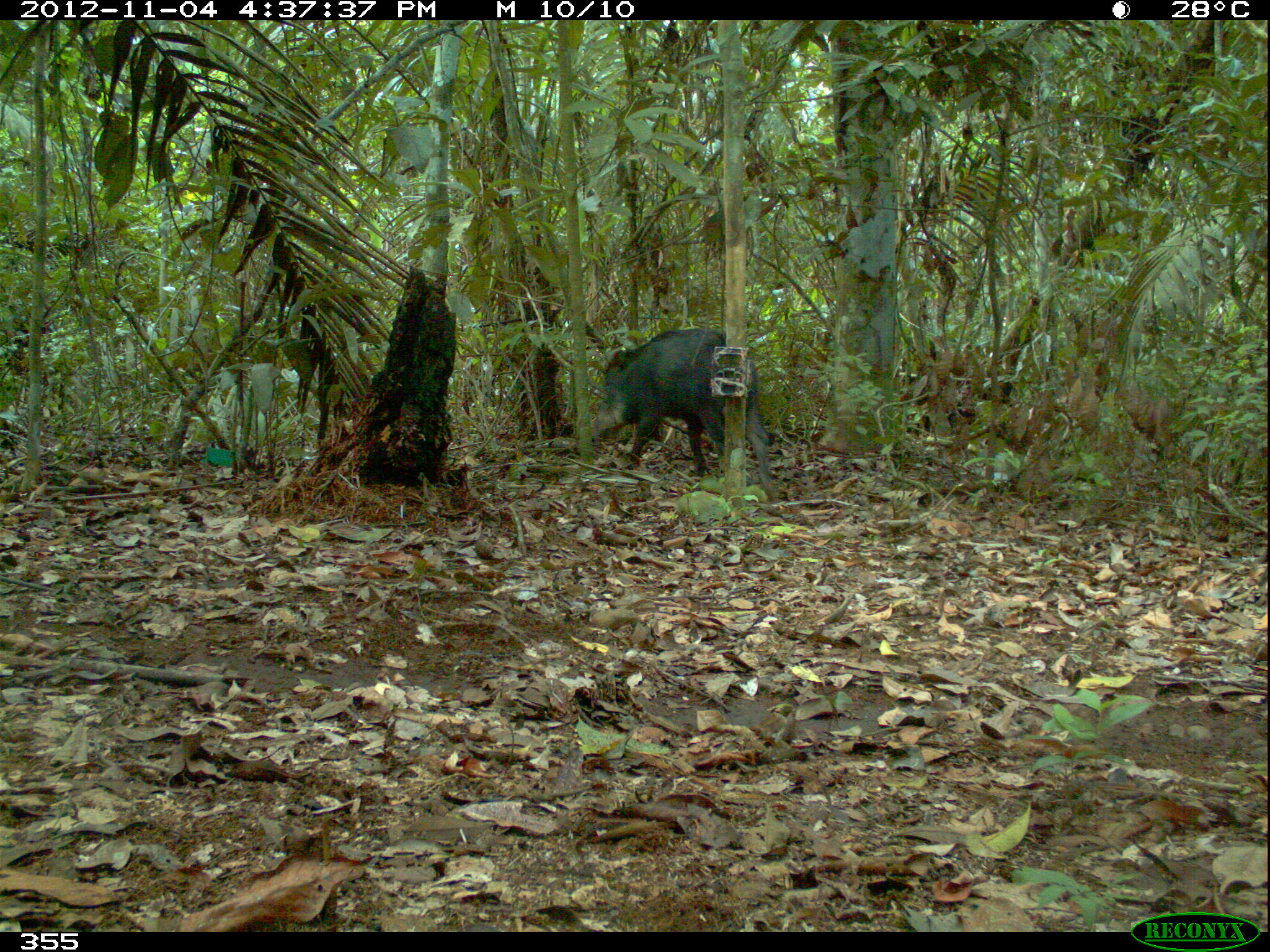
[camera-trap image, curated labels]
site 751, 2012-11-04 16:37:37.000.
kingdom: Animalia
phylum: Chordata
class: Mammalia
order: Artiodactyla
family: Tayassuidae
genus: Tayassu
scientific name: Tayassu pecari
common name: white-lipped peccary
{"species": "Tayassu pecari (white-lipped peccary)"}